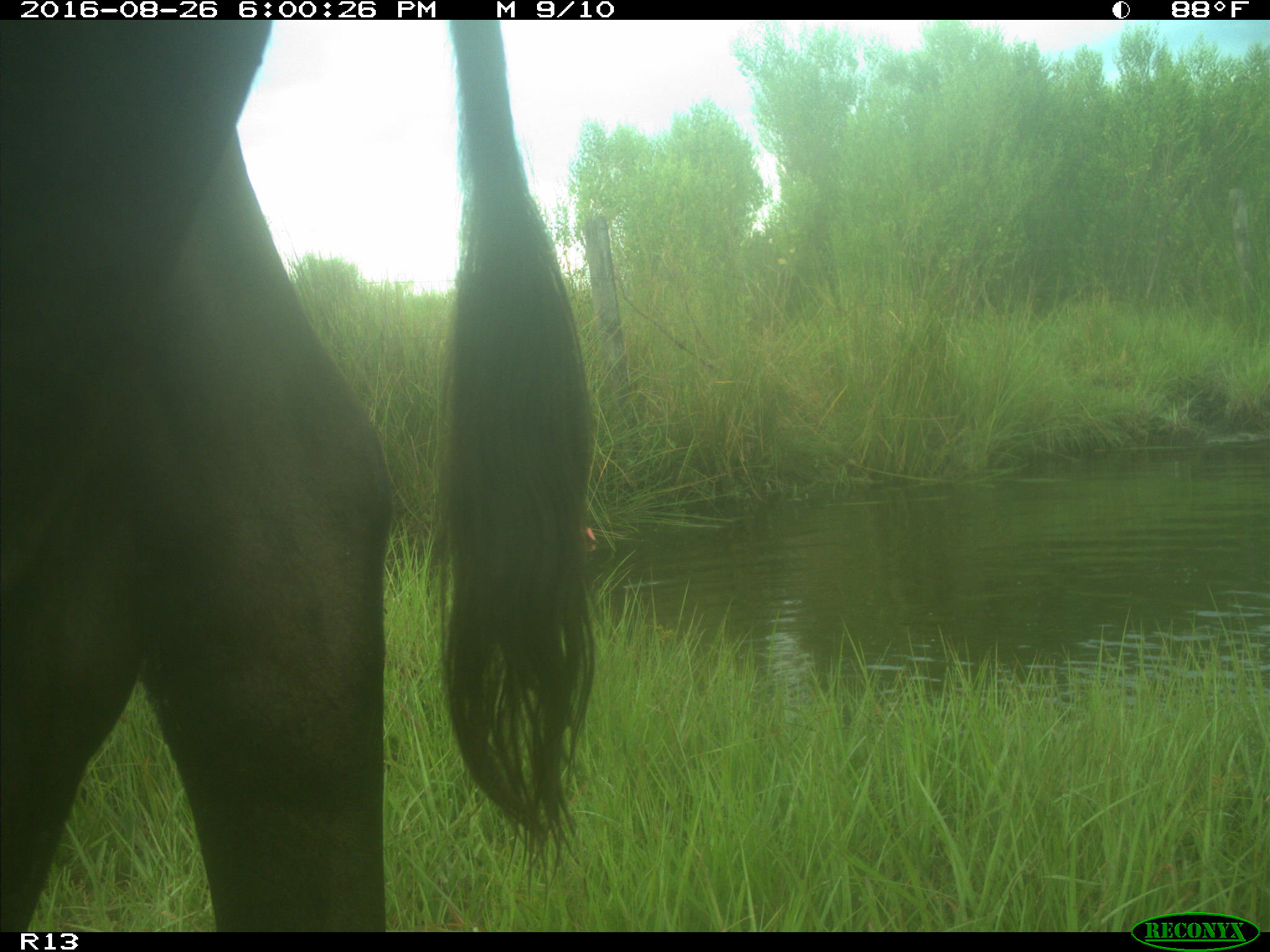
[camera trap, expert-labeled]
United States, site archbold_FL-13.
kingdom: Animalia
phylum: Chordata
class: Mammalia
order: Artiodactyla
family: Bovidae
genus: Bos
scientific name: Bos taurus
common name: domestic cow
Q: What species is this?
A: Bos taurus (domestic cow).